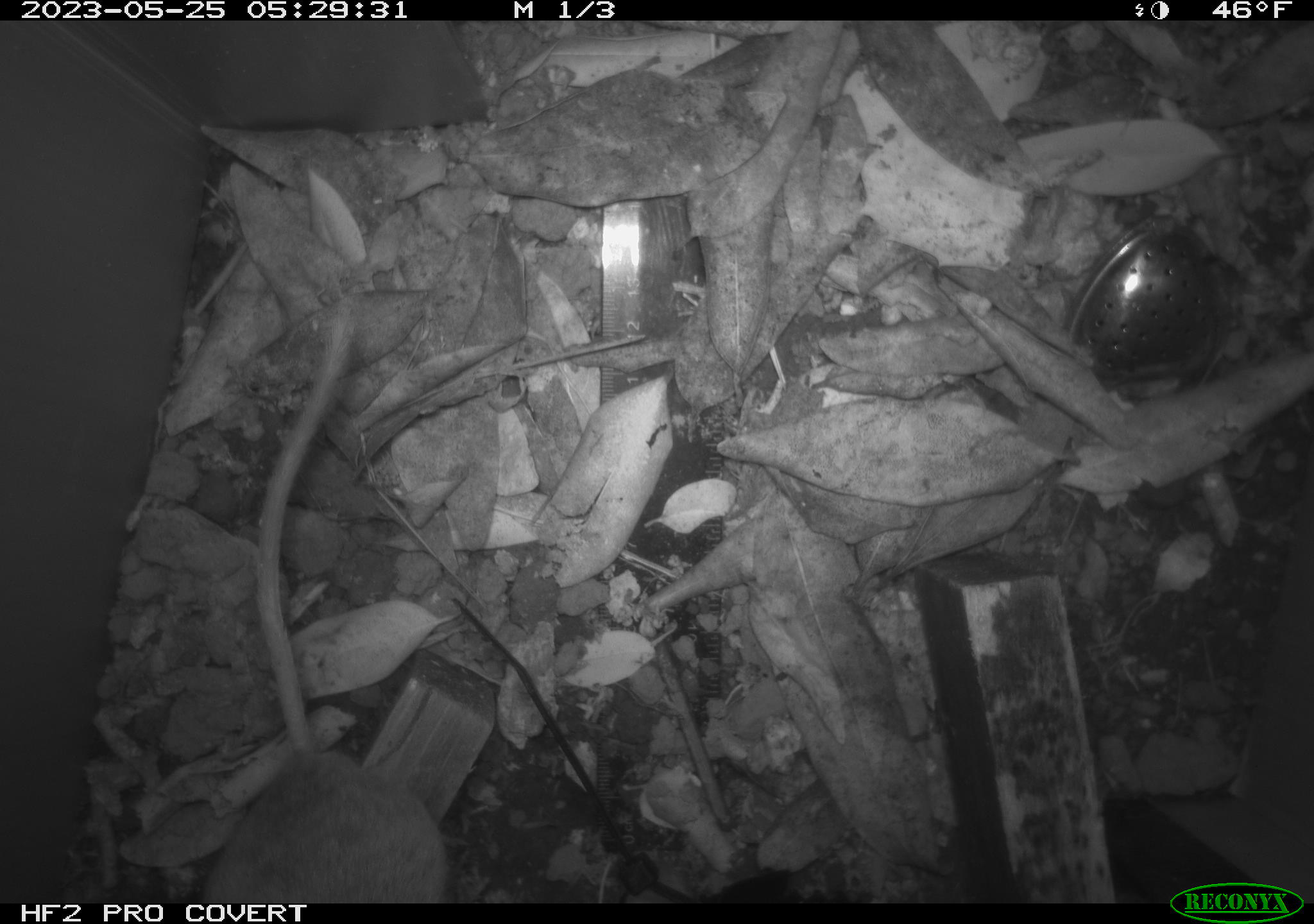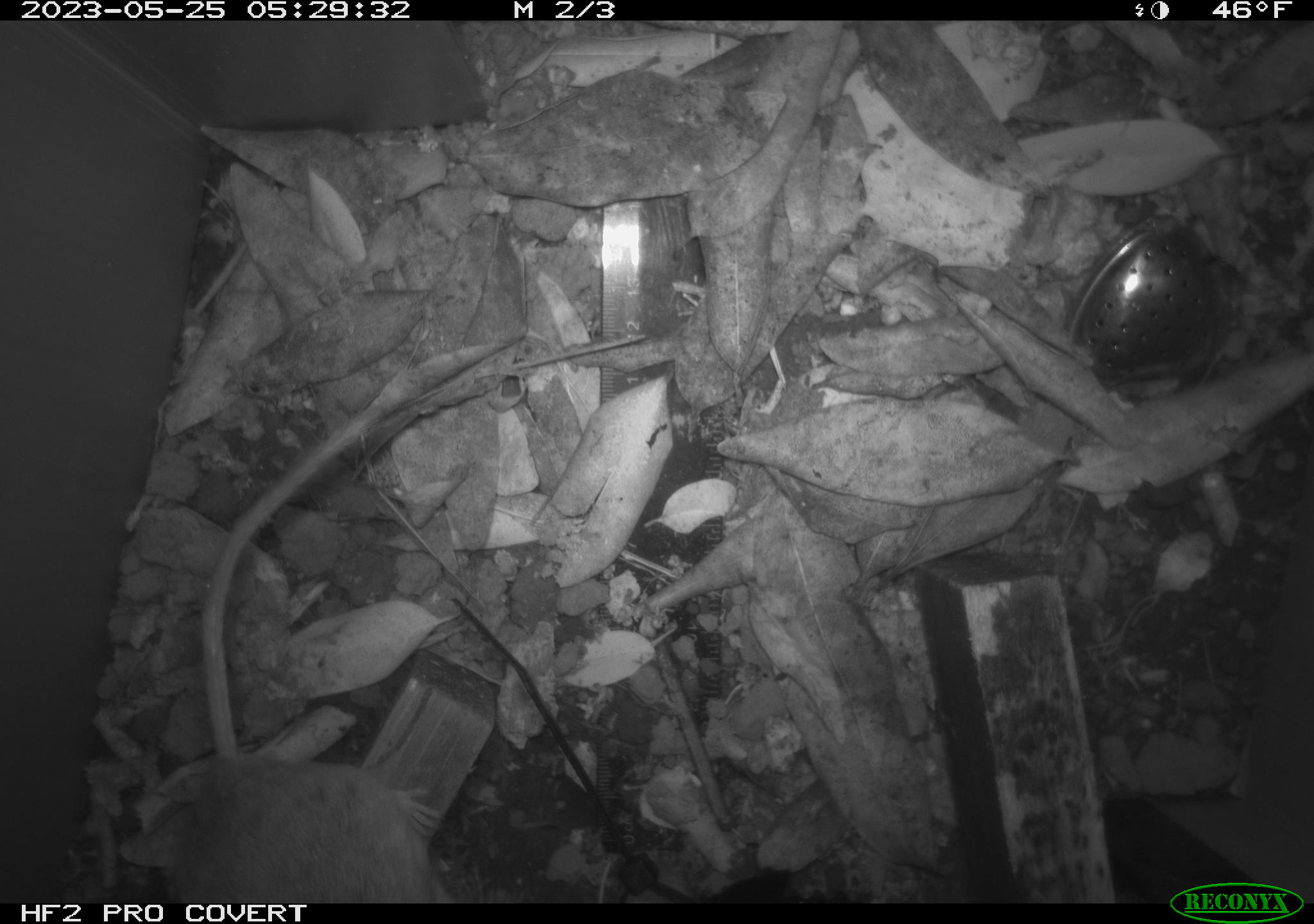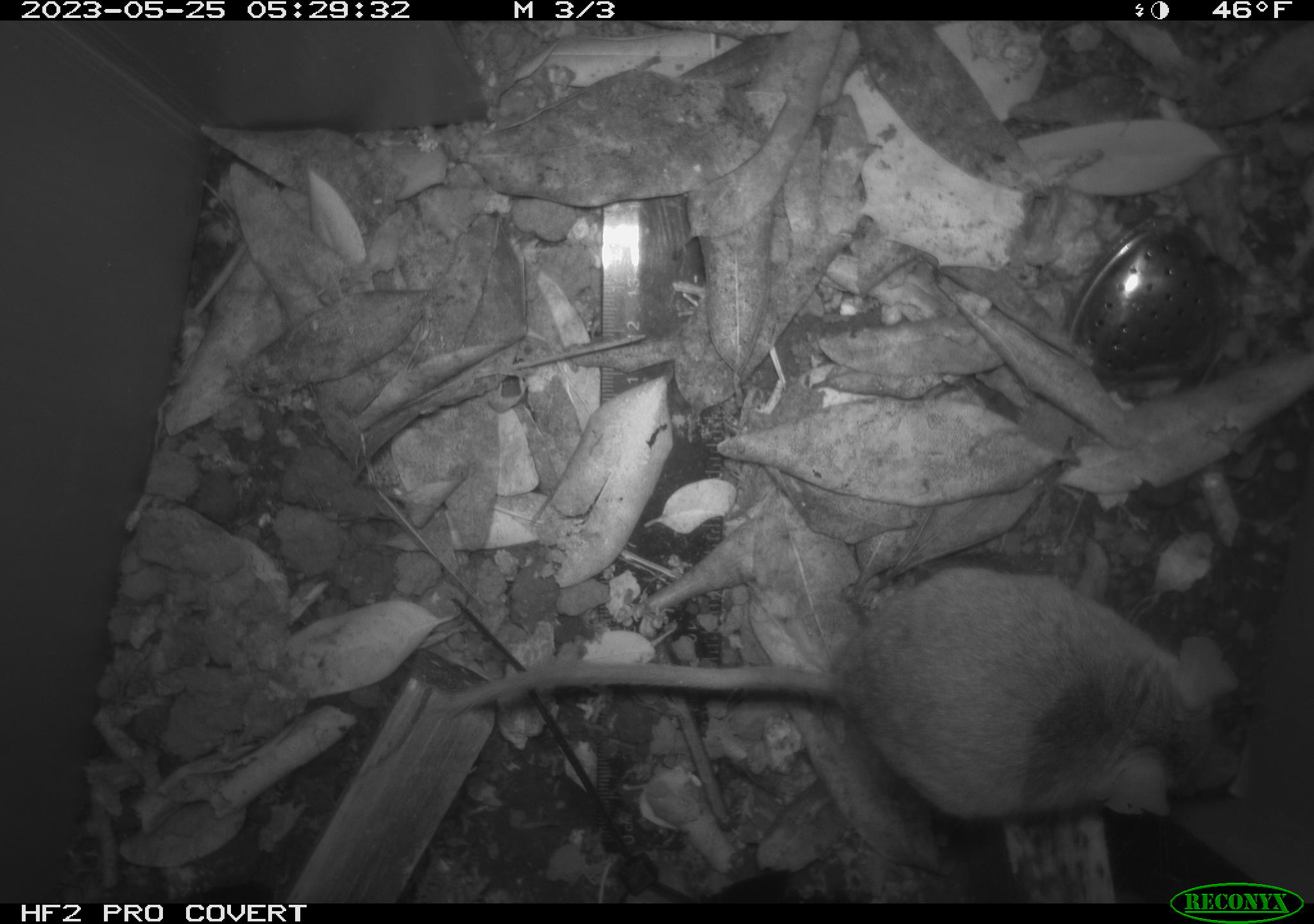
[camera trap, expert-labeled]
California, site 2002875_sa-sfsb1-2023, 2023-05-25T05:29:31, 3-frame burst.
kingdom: Animalia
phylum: Chordata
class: Mammalia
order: Rodentia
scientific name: Rodentia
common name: mouse species